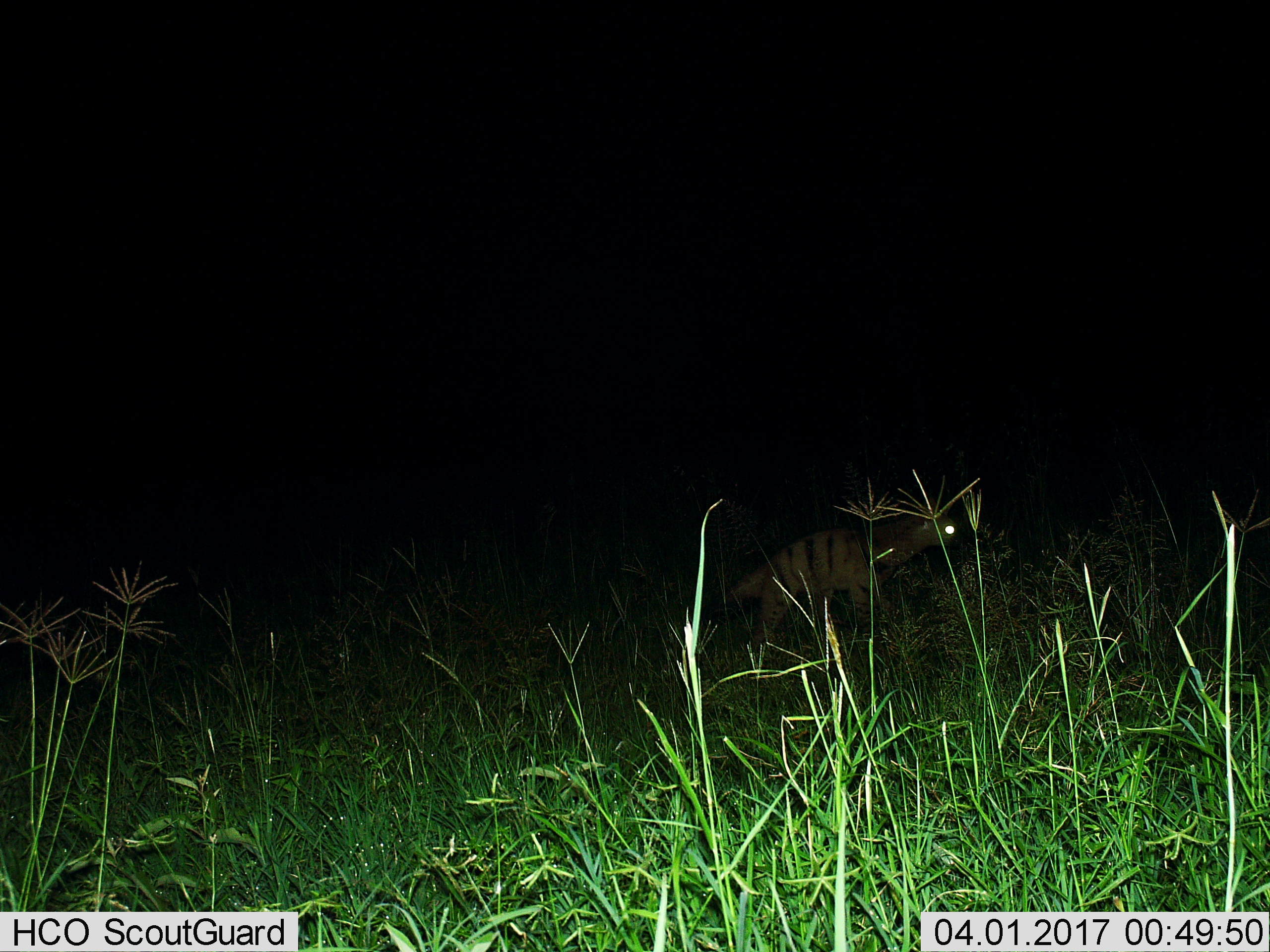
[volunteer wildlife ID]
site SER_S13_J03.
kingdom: Animalia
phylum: Chordata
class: Mammalia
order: Carnivora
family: Hyaenidae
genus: Proteles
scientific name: Proteles cristatus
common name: aardwolf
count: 1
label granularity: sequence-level